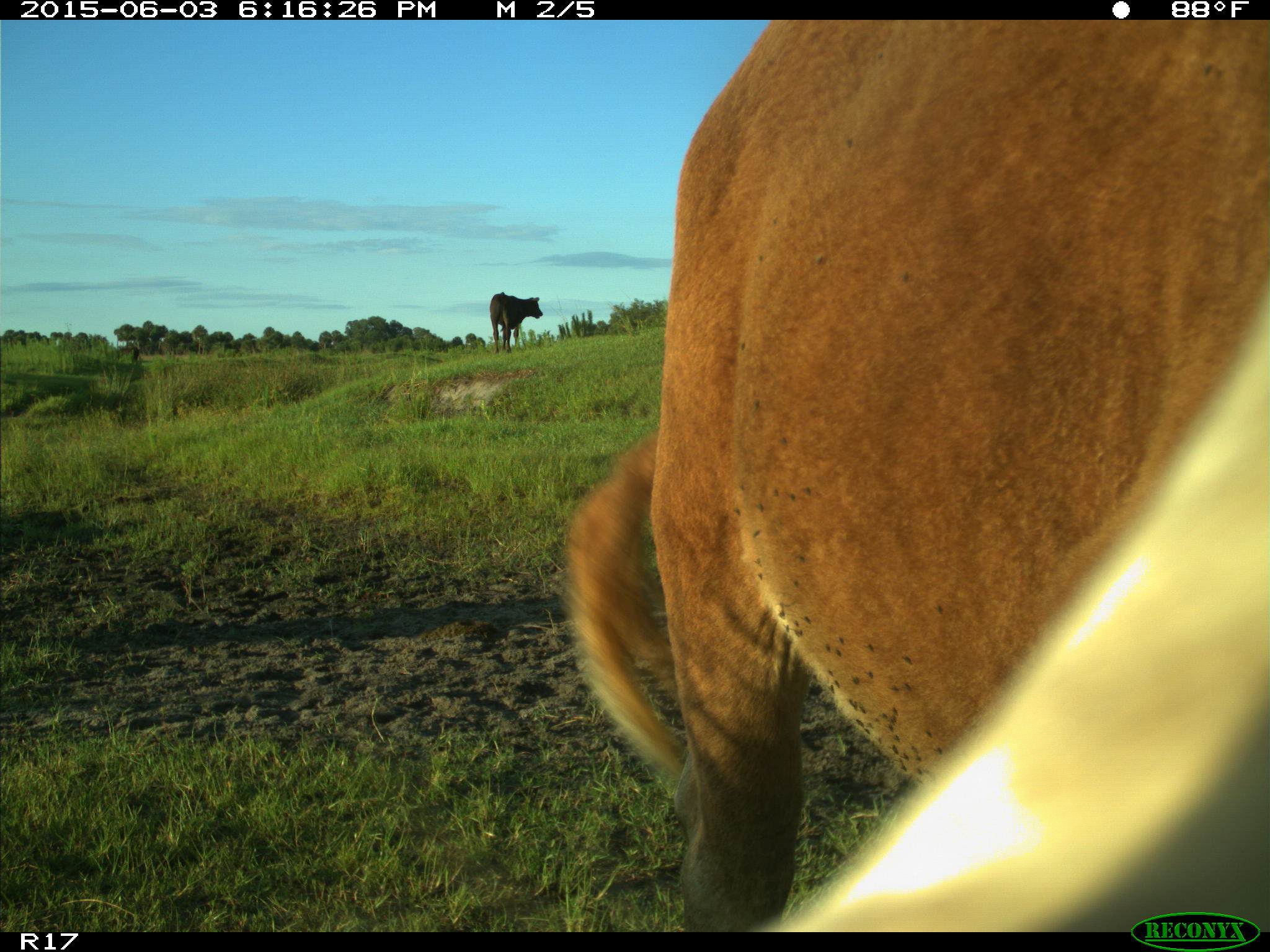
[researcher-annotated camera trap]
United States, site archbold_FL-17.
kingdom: Animalia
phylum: Chordata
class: Mammalia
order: Artiodactyla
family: Bovidae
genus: Bos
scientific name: Bos taurus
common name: domestic cow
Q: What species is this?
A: Bos taurus (domestic cow).